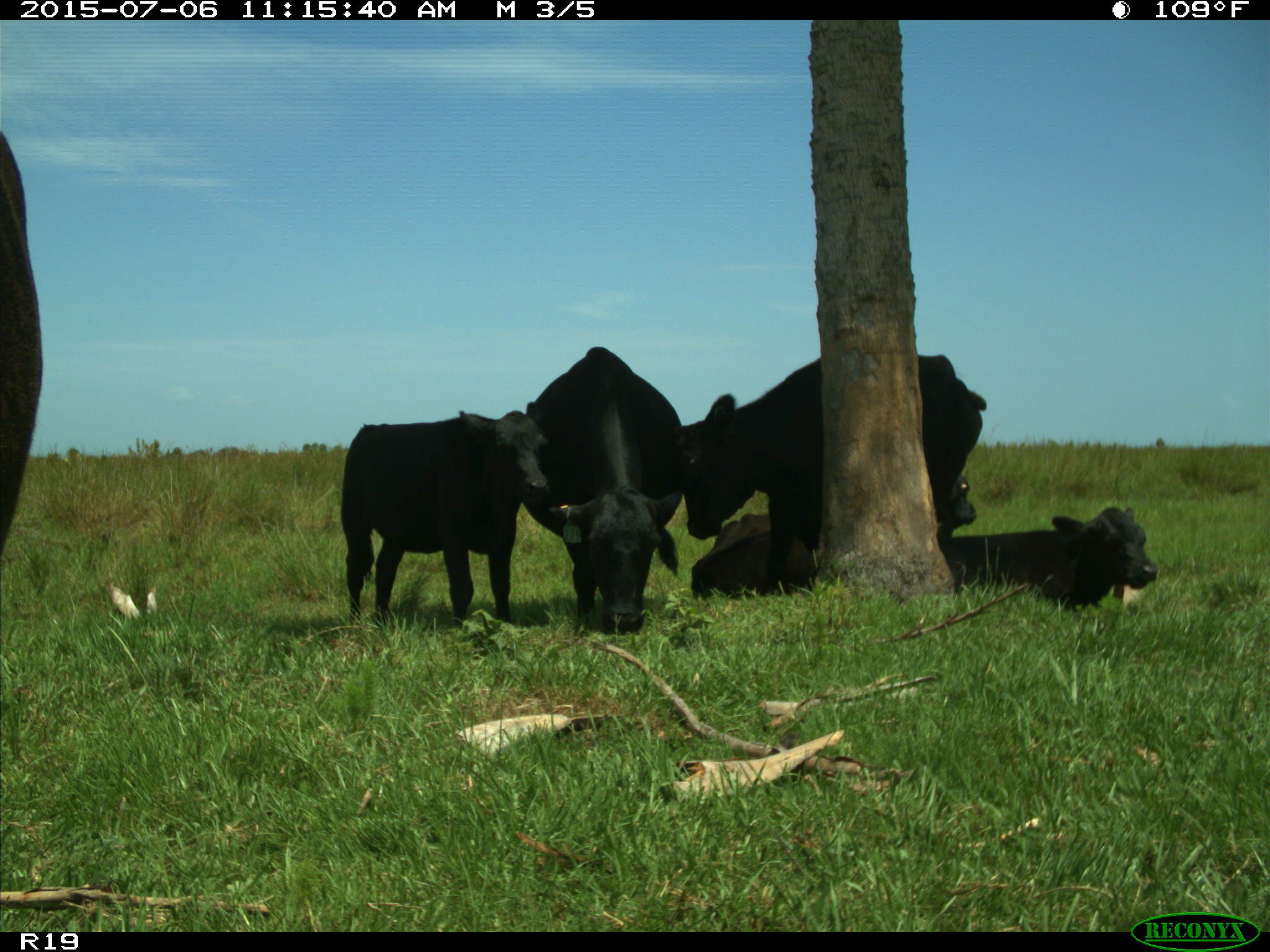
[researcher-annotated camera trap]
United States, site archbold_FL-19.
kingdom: Animalia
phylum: Chordata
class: Mammalia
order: Artiodactyla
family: Bovidae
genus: Bos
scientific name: Bos taurus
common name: domestic cow